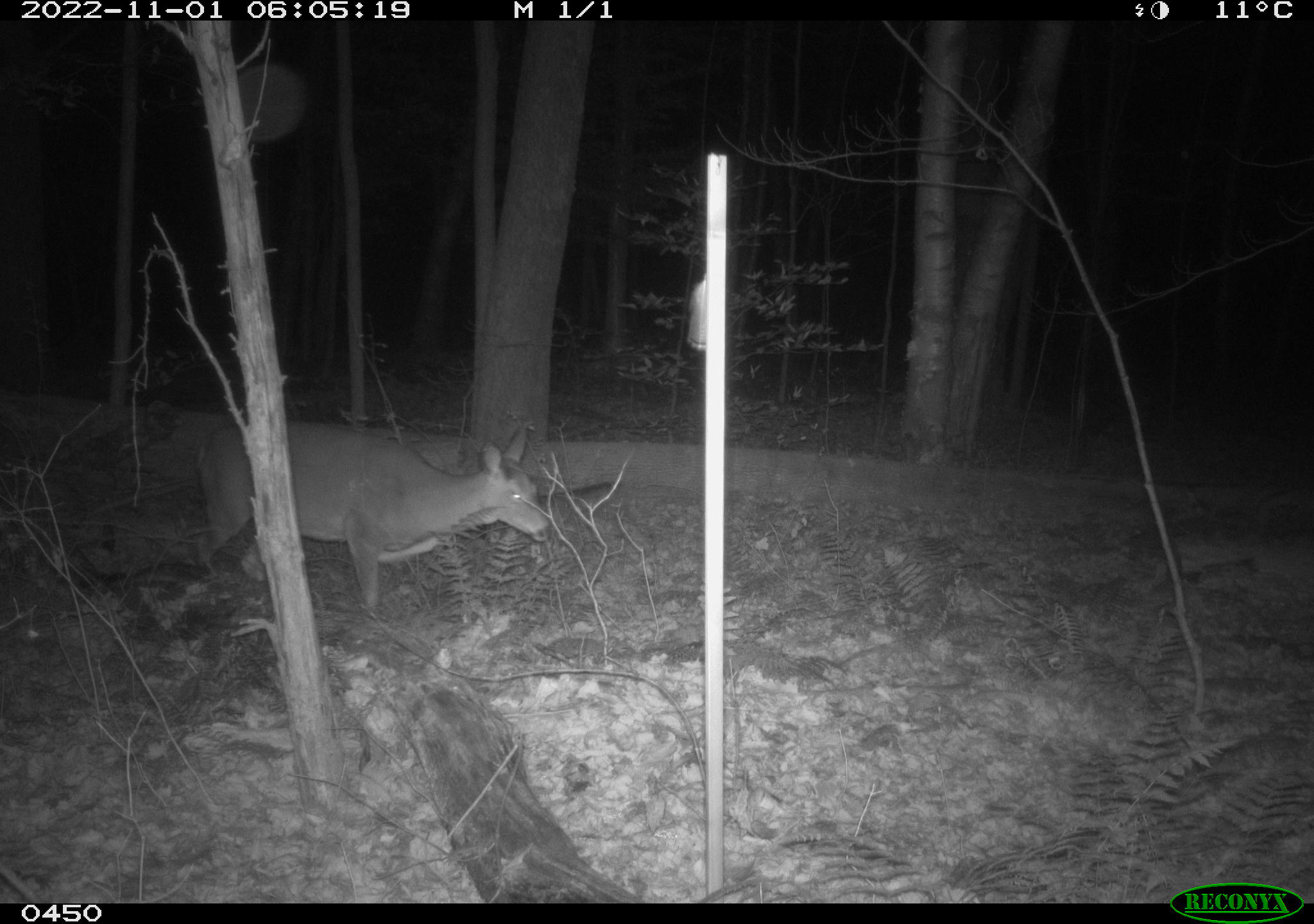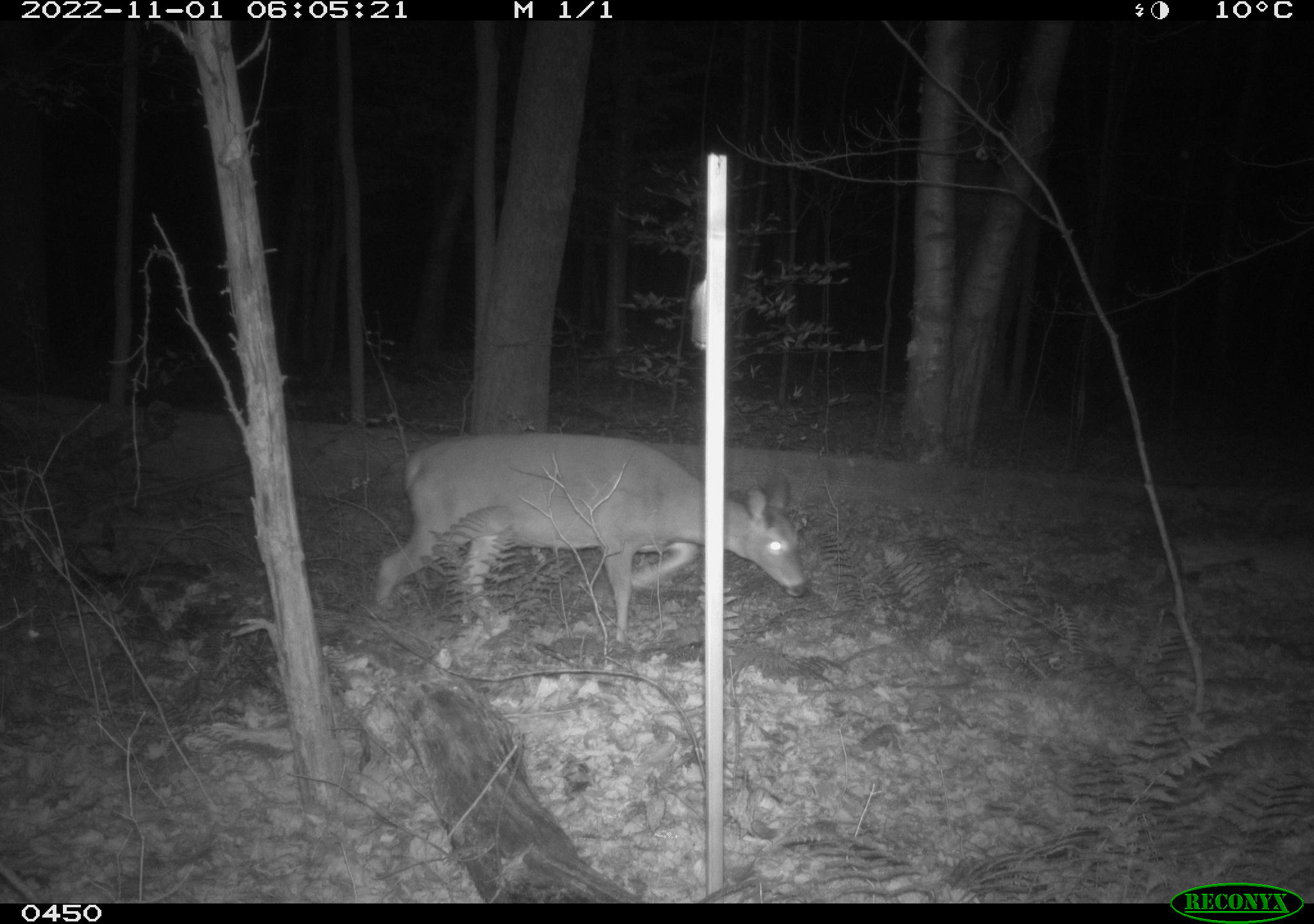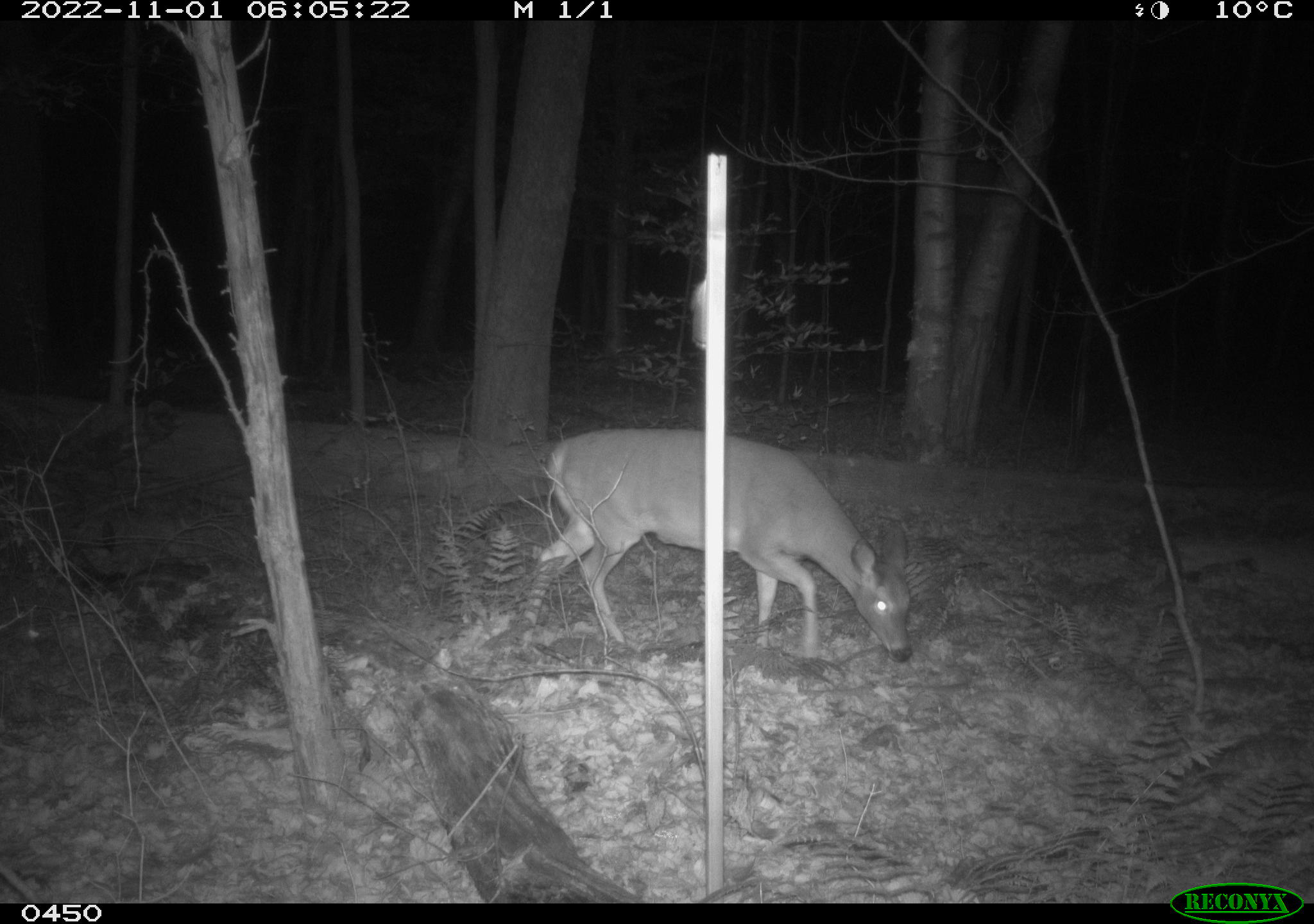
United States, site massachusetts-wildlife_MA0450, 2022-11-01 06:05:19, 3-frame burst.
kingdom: Animalia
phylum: Chordata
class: Mammalia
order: Artiodactyla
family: Cervidae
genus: Odocoileus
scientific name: Odocoileus virginianus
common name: white-tailed deer